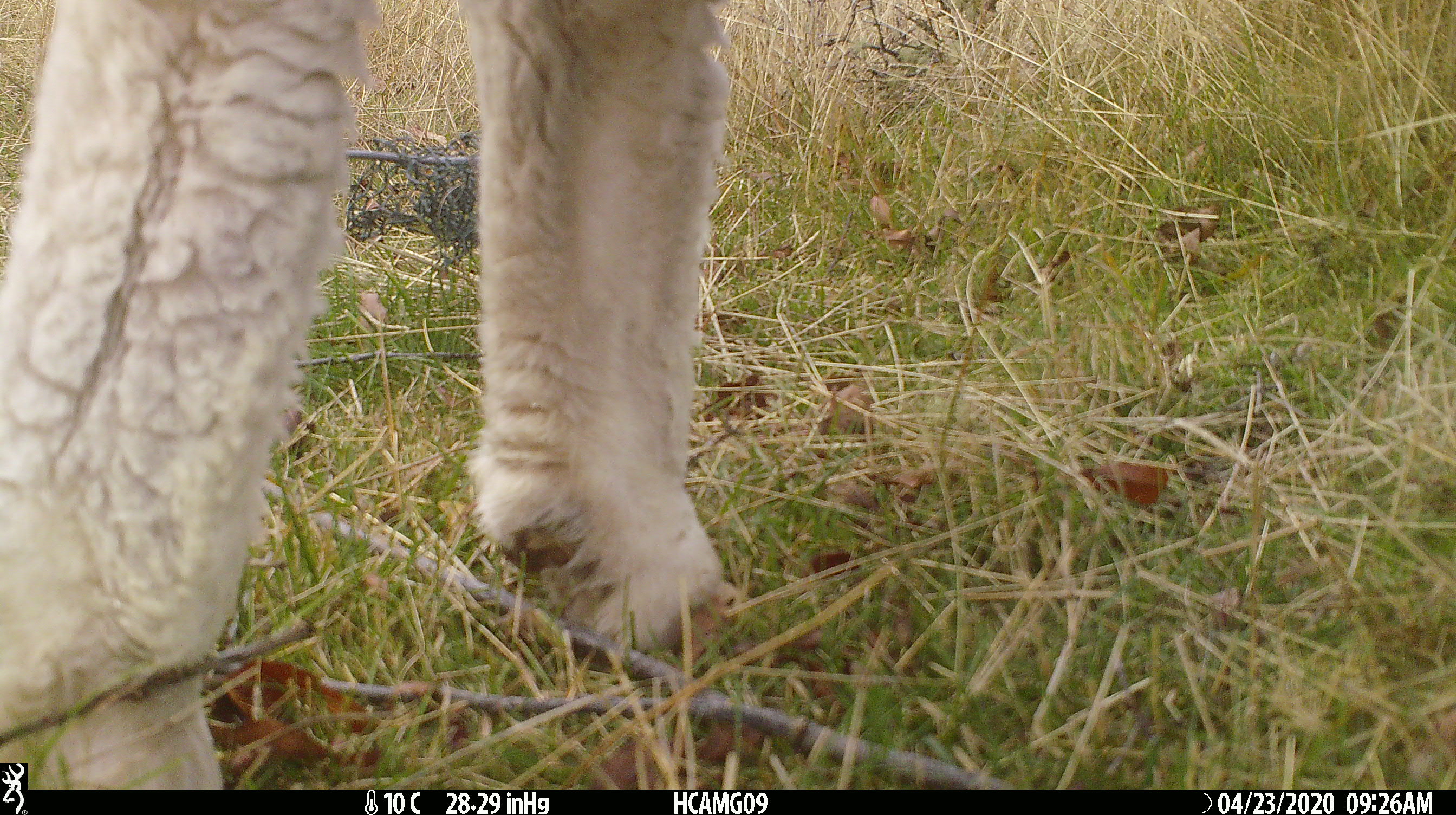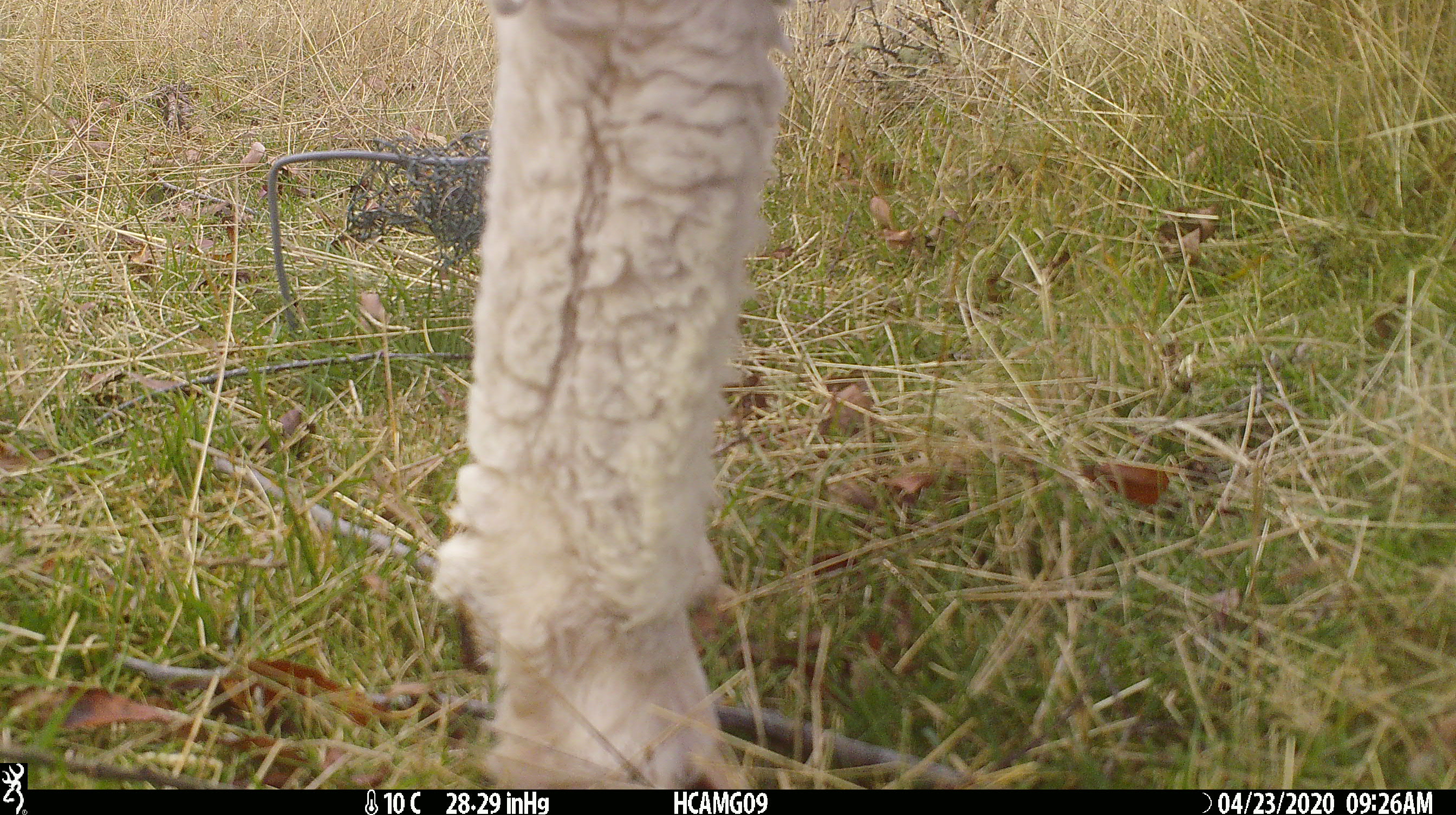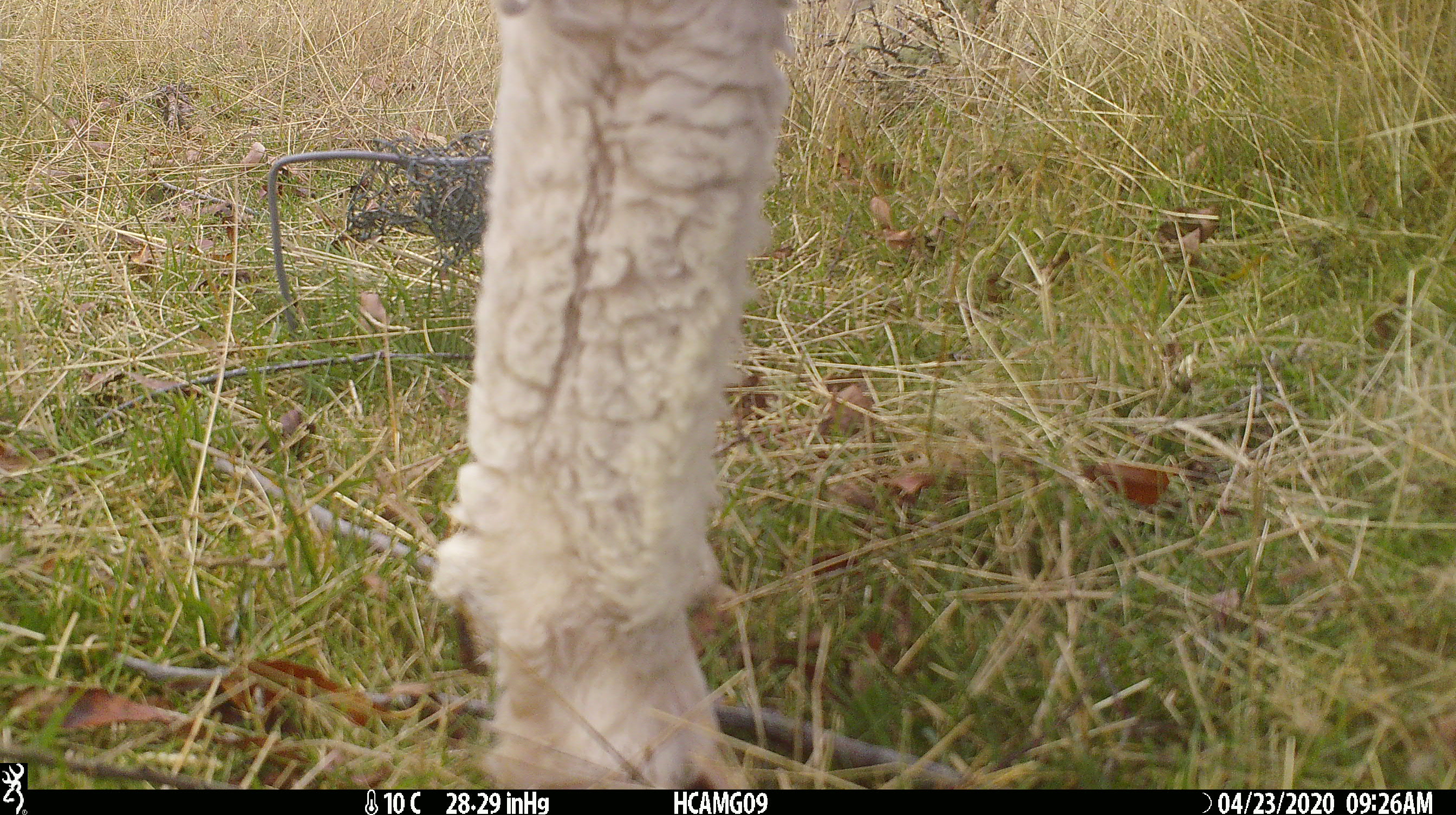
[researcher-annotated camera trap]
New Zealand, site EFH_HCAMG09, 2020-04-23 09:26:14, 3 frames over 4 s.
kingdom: Animalia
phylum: Chordata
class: Mammalia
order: Artiodactyla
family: Bovidae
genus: Ovis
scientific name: Ovis aries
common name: domestic sheep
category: sheep